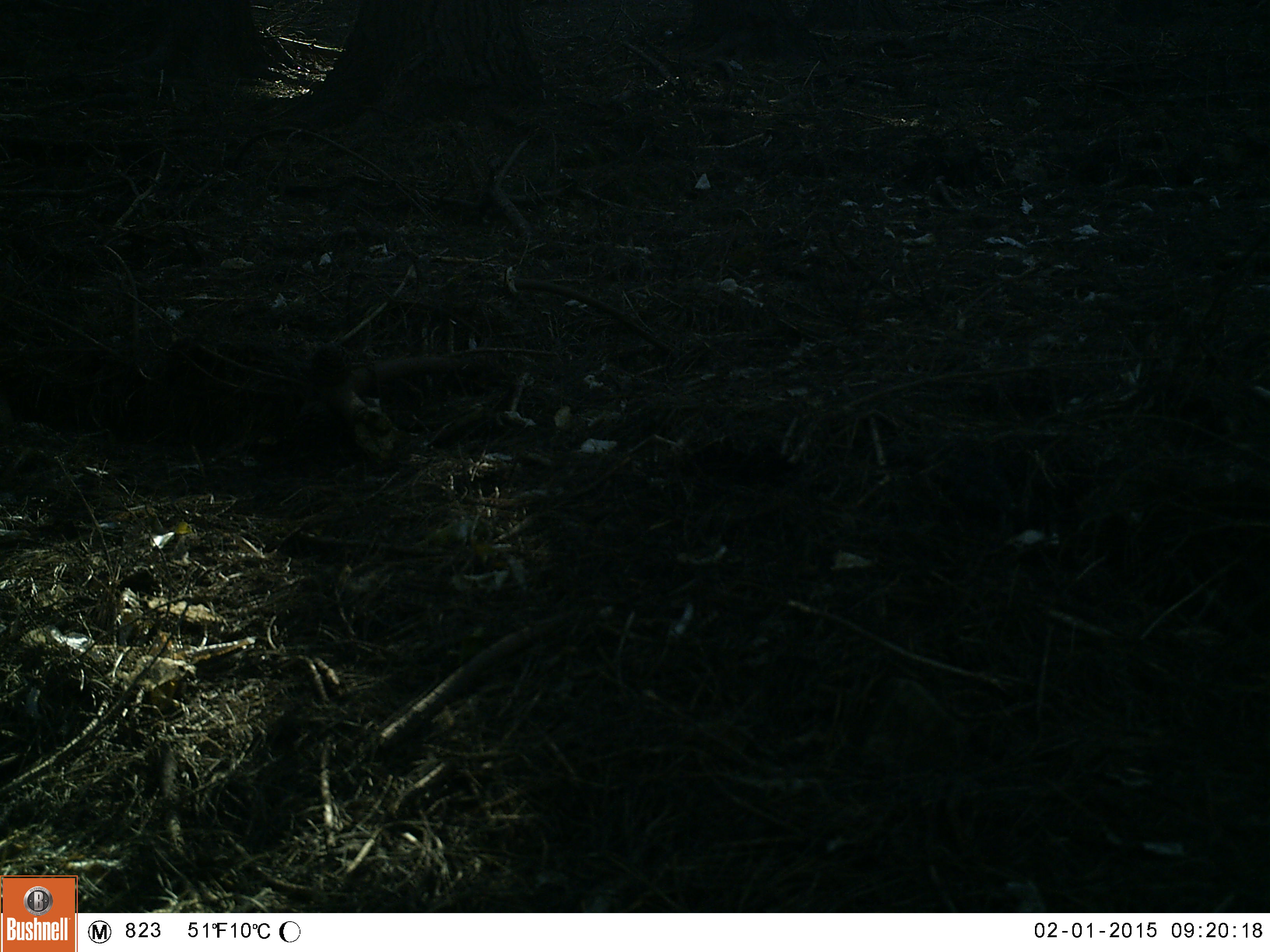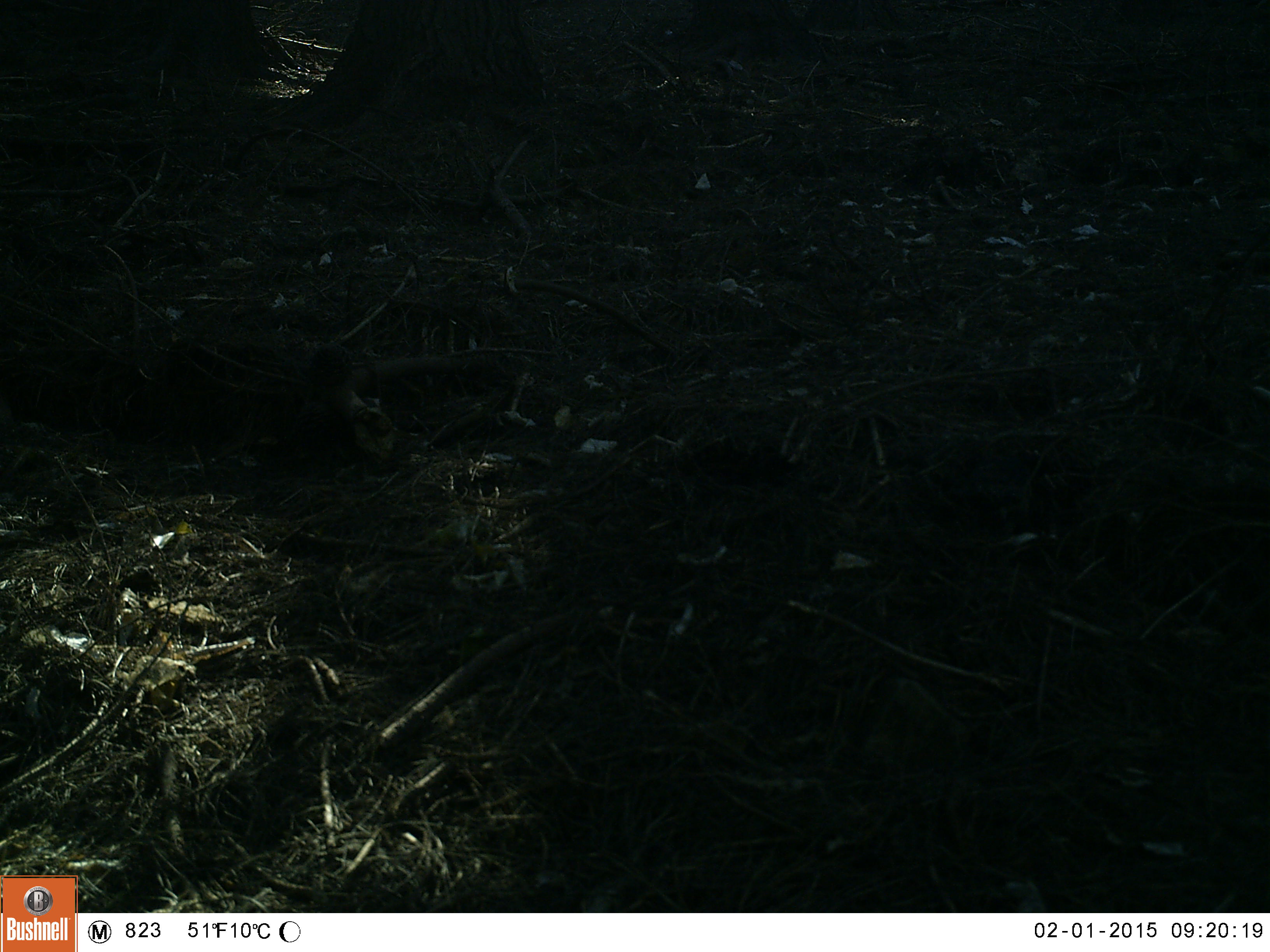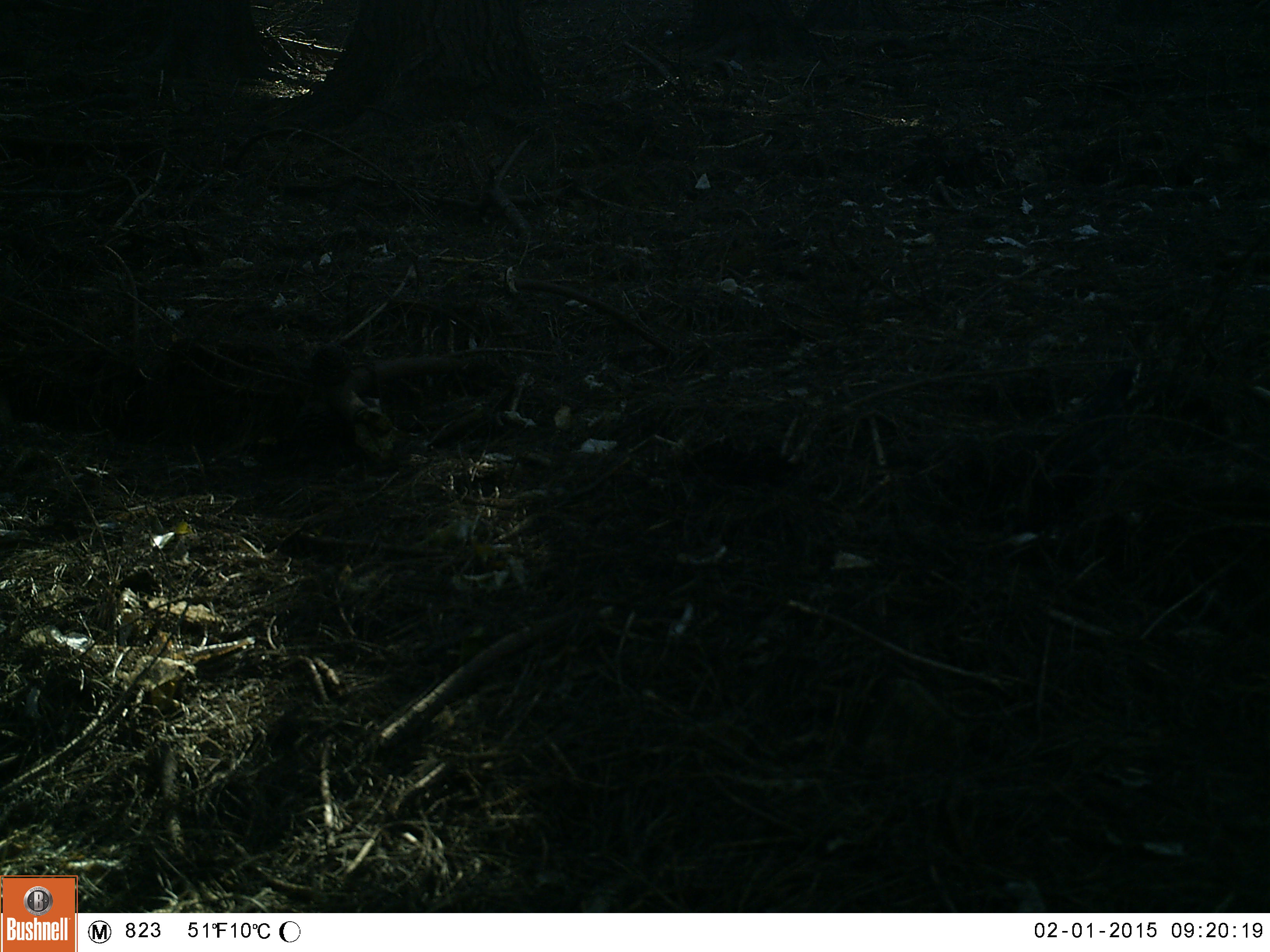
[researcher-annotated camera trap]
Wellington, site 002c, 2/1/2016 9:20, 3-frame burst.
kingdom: Animalia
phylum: Chordata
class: Aves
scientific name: Aves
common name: bird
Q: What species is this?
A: Bird (Aves).